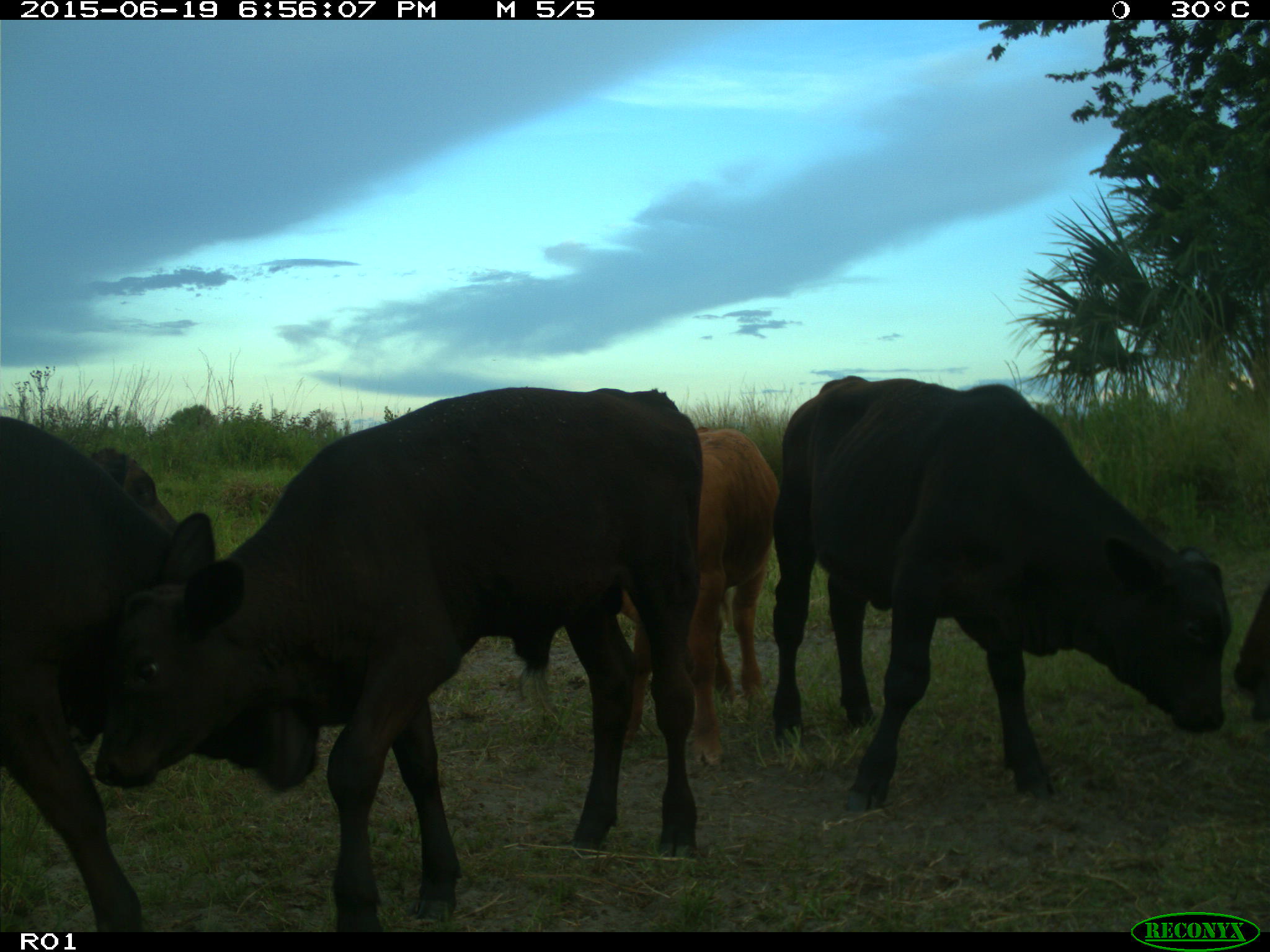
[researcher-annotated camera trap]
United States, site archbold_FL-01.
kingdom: Animalia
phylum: Chordata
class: Mammalia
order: Artiodactyla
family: Bovidae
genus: Bos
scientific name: Bos taurus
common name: domestic cow